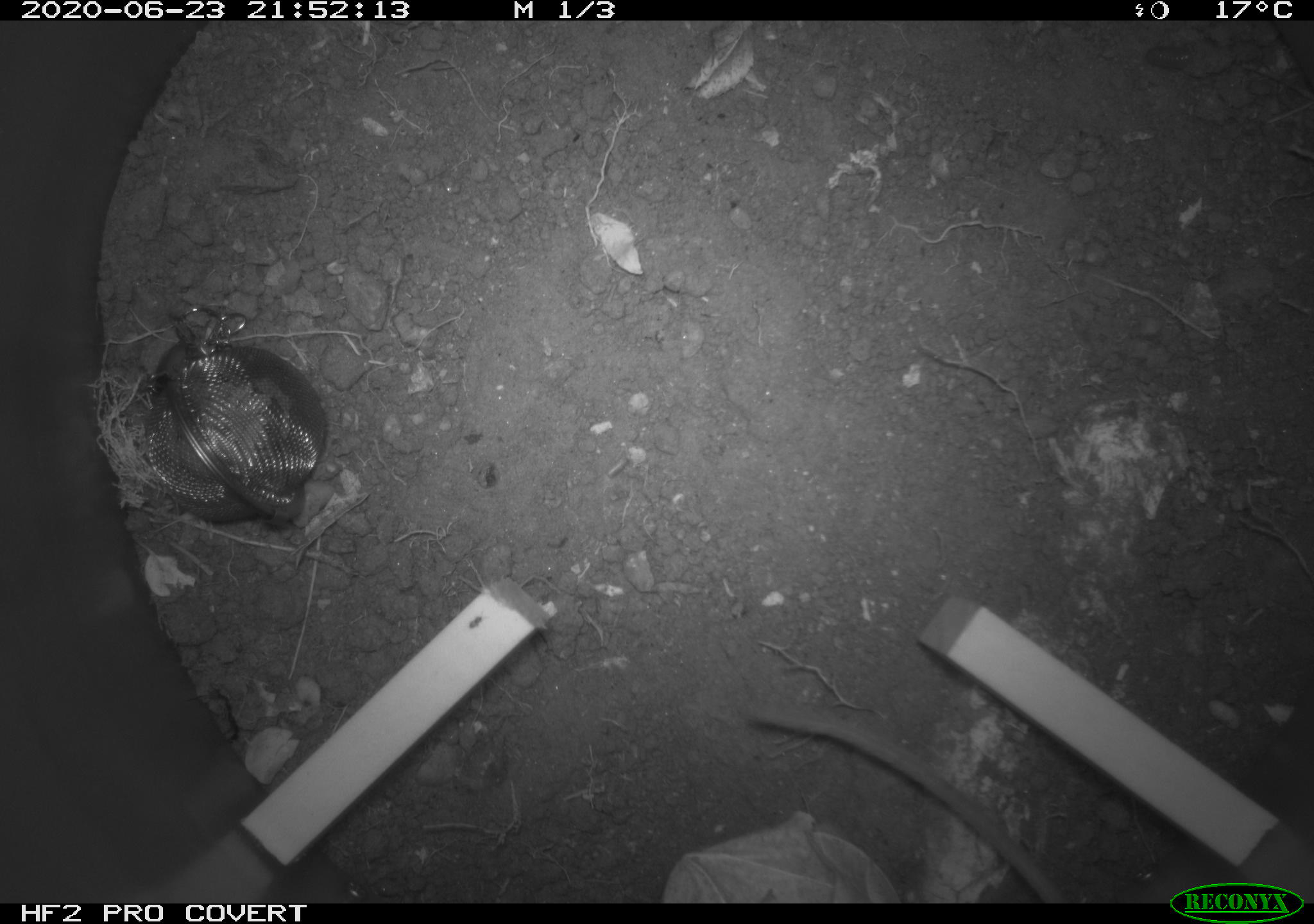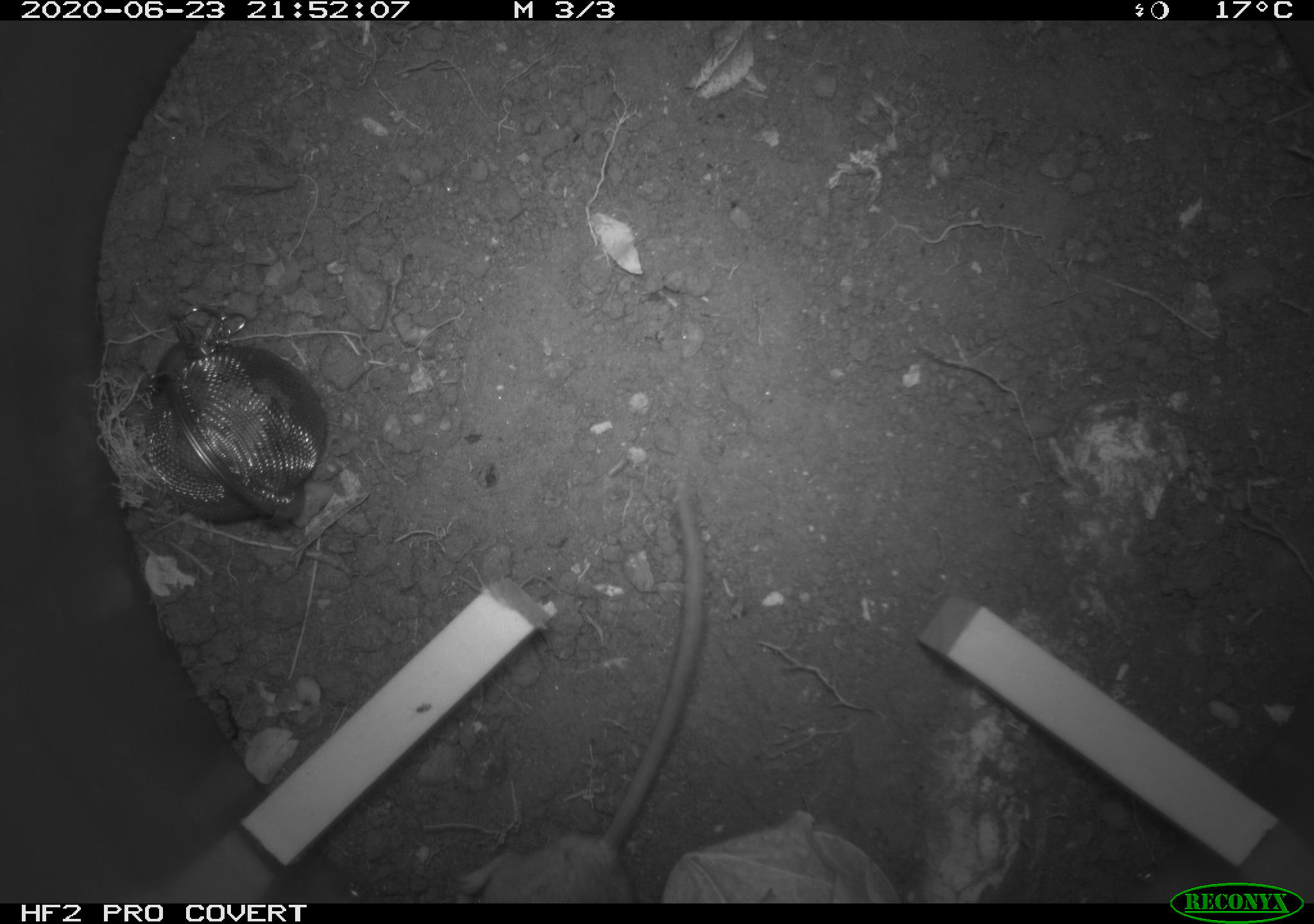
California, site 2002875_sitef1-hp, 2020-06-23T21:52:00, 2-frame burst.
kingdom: Animalia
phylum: Chordata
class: Mammalia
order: Rodentia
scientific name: Rodentia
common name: mouse species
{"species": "mouse species (Rodentia)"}